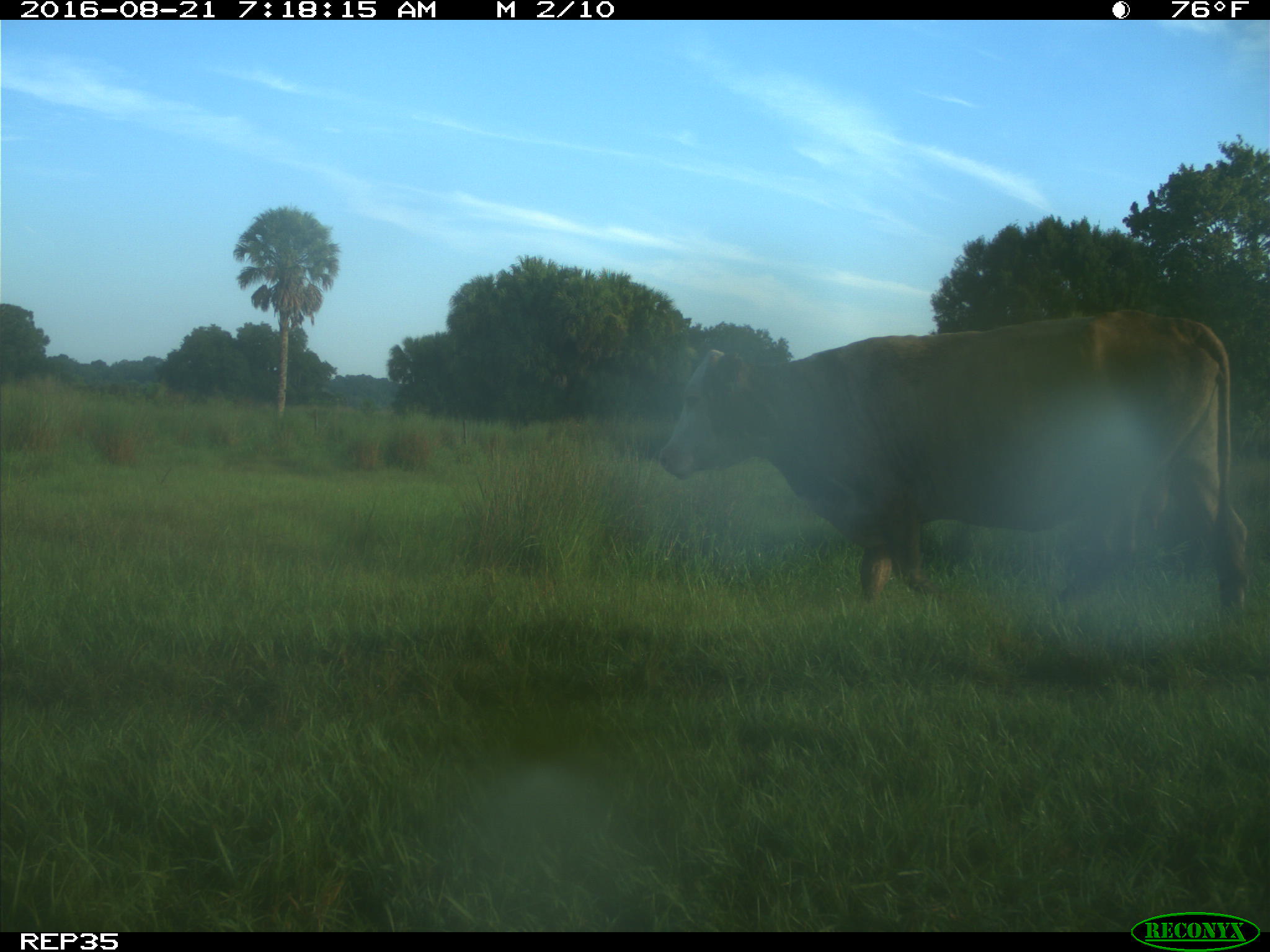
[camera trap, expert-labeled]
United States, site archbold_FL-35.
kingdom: Animalia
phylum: Chordata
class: Mammalia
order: Artiodactyla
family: Bovidae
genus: Bos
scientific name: Bos taurus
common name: domestic cow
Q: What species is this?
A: Bos taurus (domestic cow).